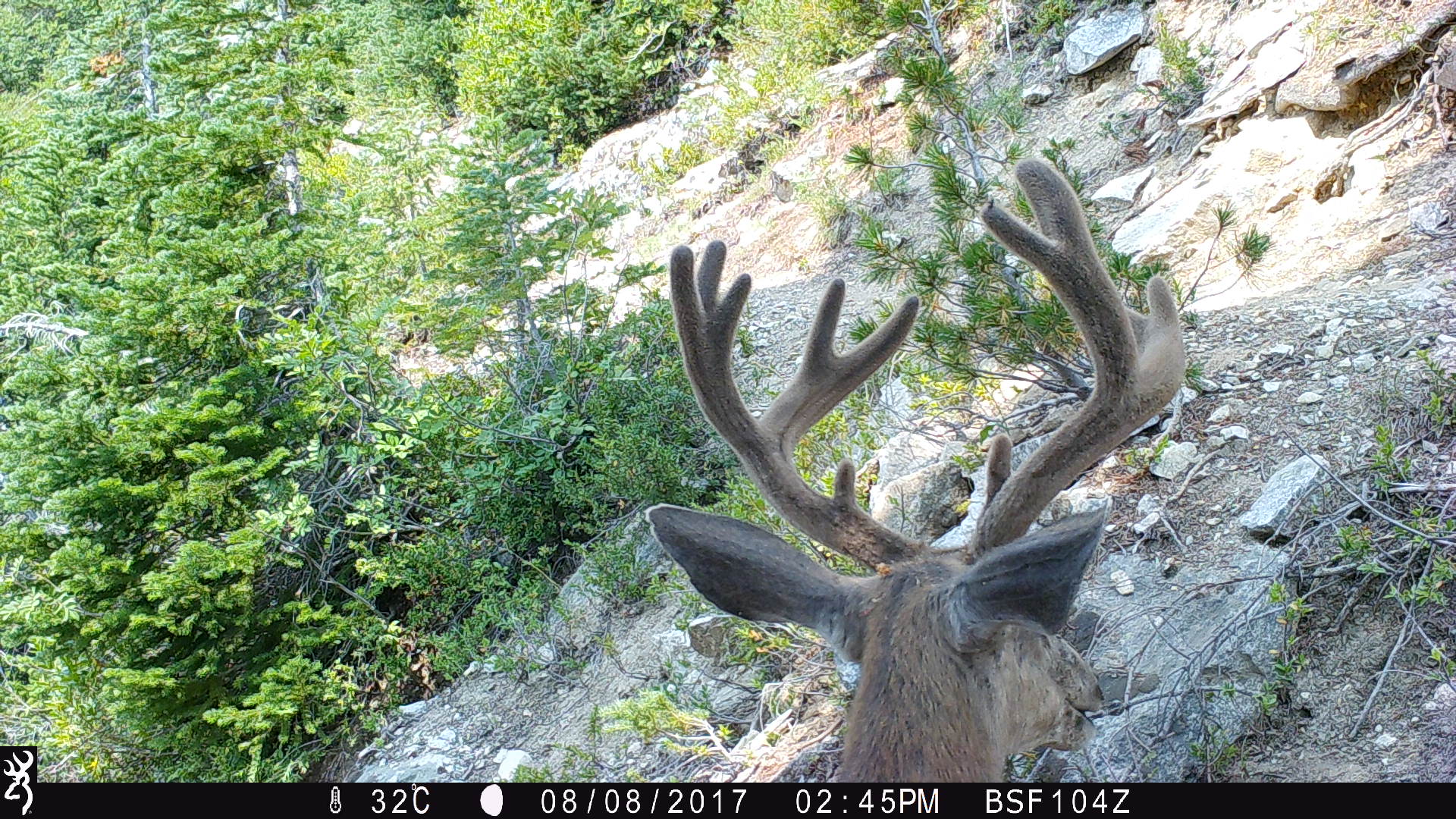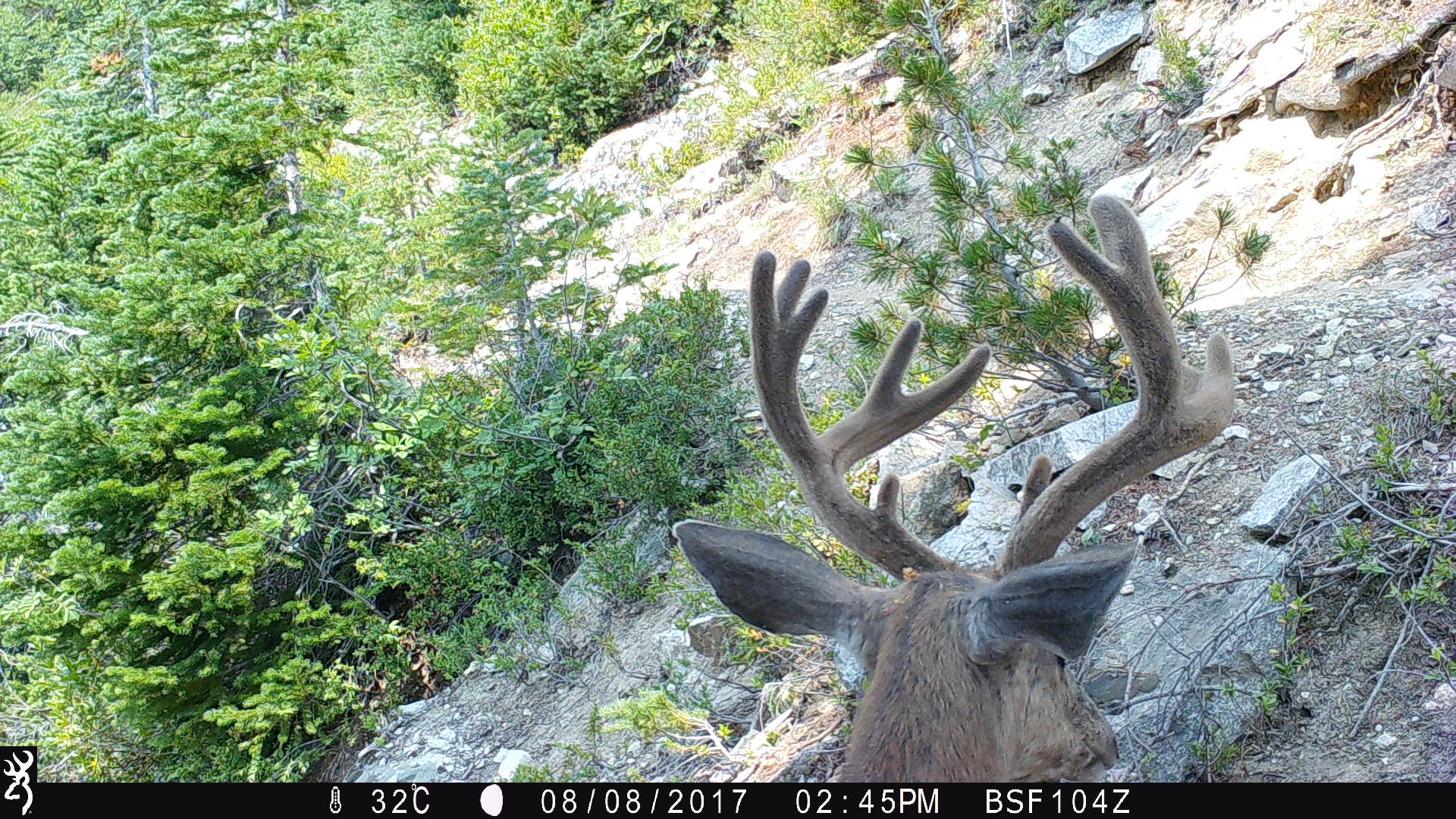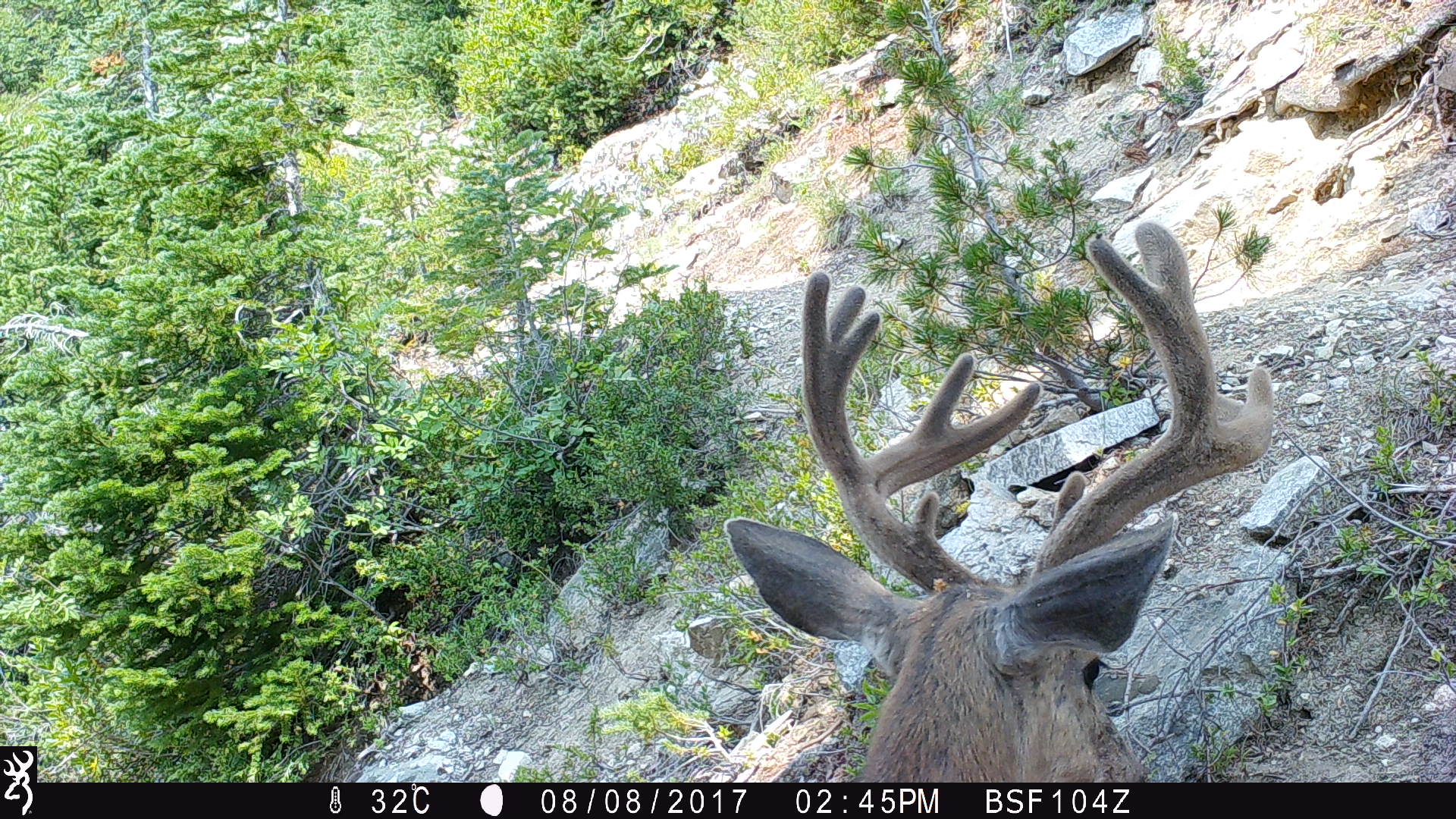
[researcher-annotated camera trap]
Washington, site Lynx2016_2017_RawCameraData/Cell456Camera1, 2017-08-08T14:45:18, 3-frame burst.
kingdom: Animalia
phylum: Chordata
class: Mammalia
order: Artiodactyla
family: Cervidae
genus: Odocoileus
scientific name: Odocoileus hemionus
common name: mule deer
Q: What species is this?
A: Odocoileus hemionus (mule deer).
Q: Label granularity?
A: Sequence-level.